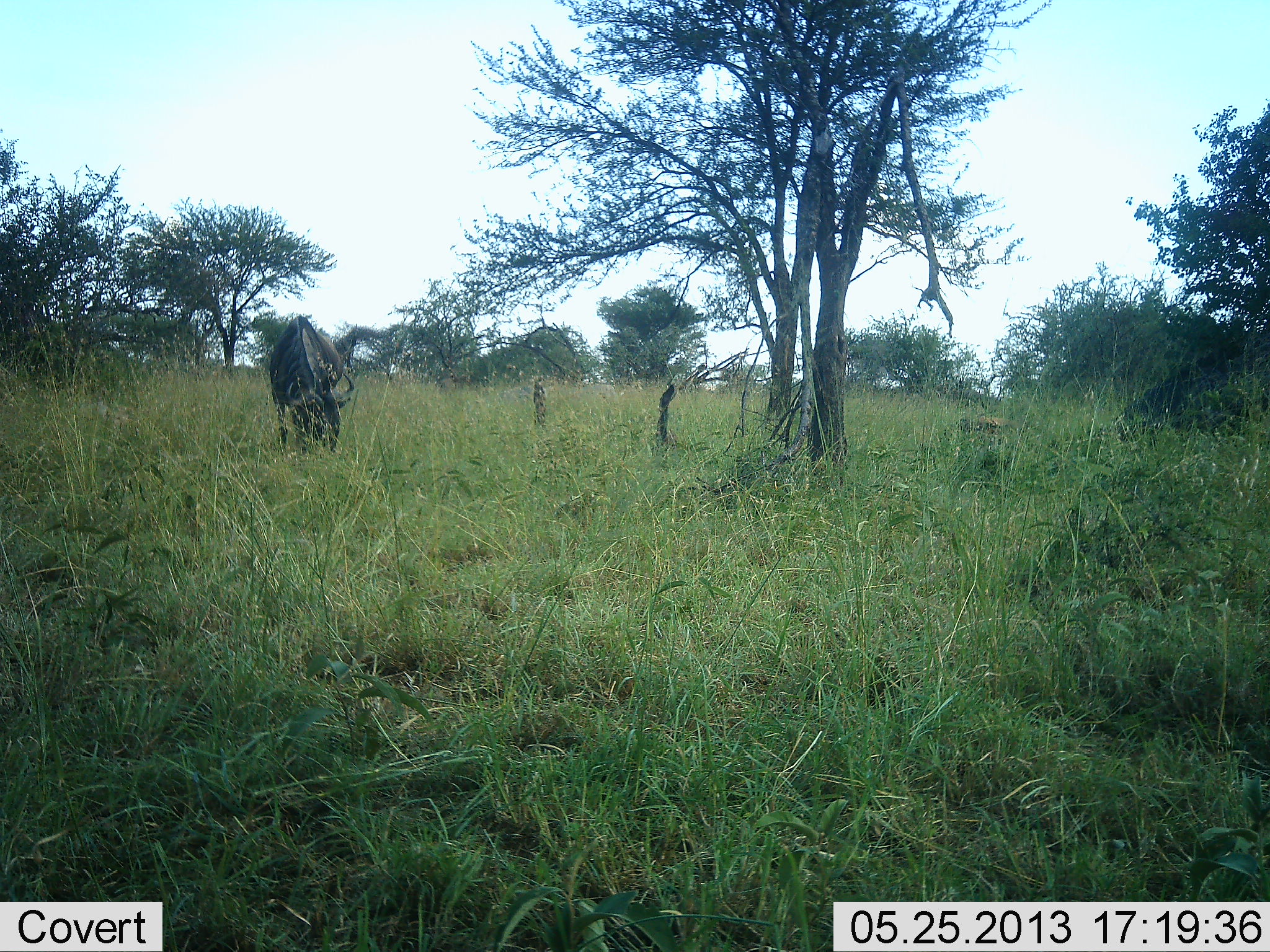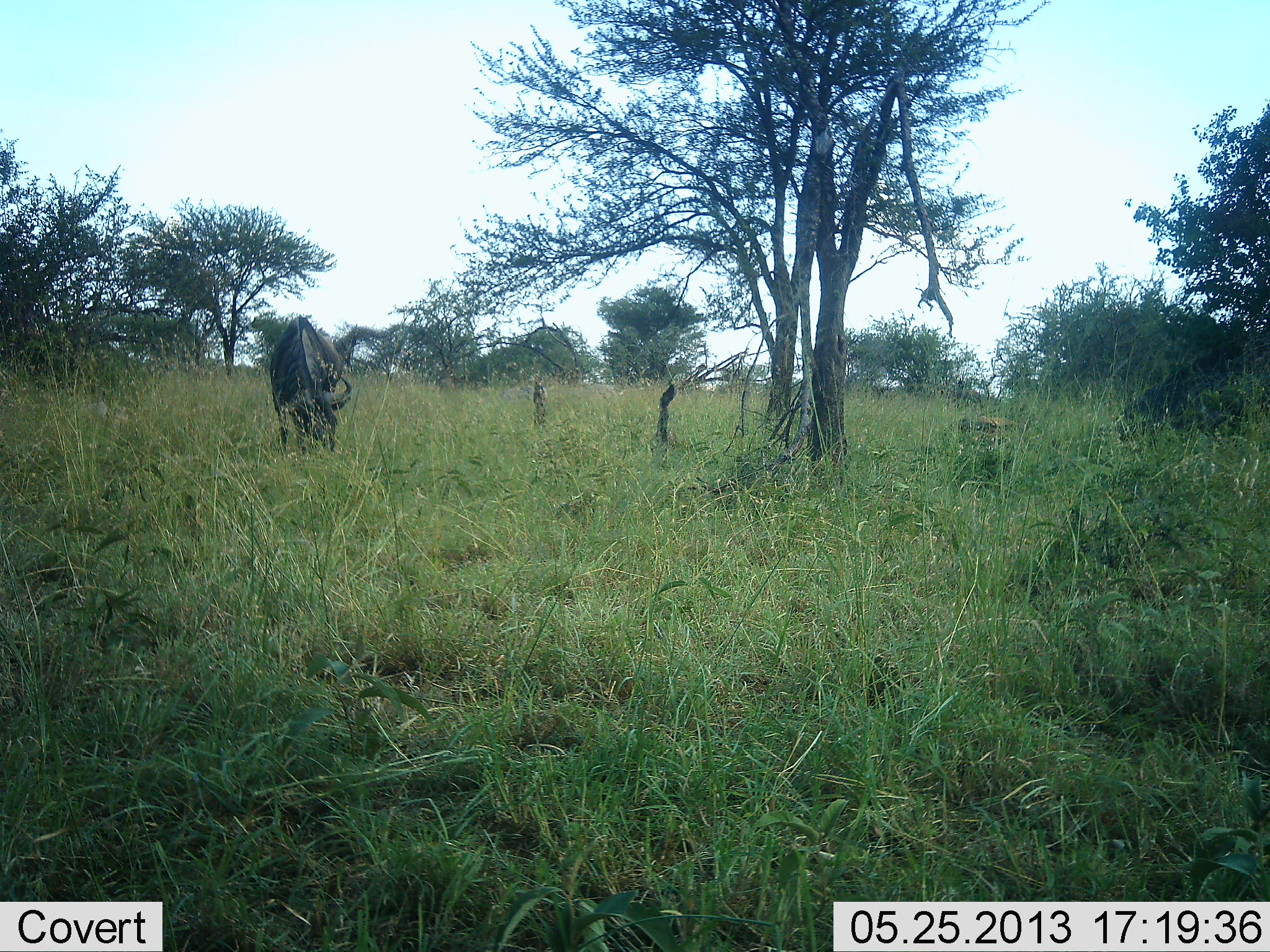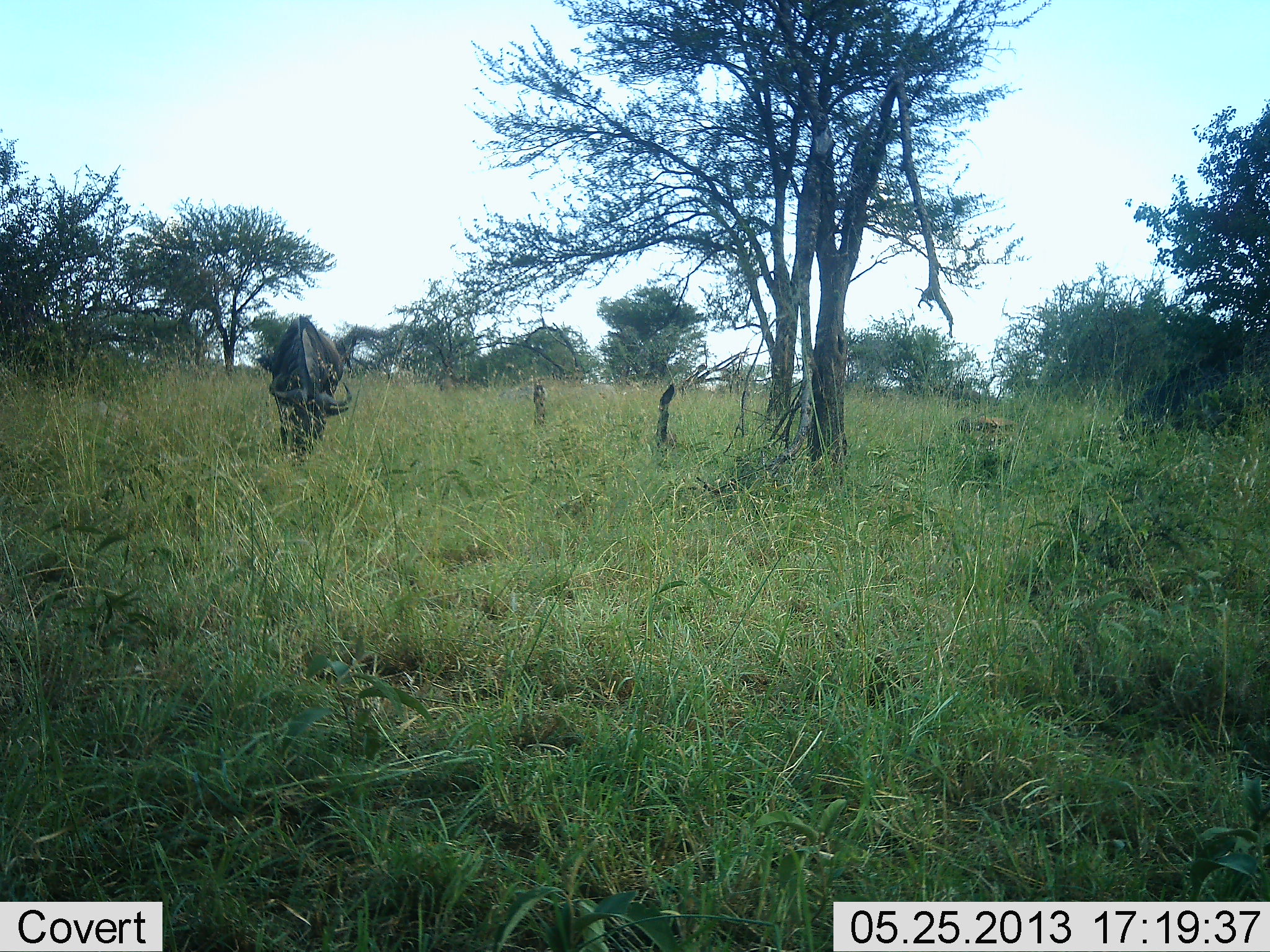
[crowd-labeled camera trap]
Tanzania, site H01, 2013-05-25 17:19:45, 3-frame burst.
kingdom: Animalia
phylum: Chordata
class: Mammalia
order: Artiodactyla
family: Bovidae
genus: Connochaetes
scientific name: Connochaetes taurinus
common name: blue wildebeest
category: wildebeest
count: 1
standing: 24%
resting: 5%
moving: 5%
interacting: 0%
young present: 0%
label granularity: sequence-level